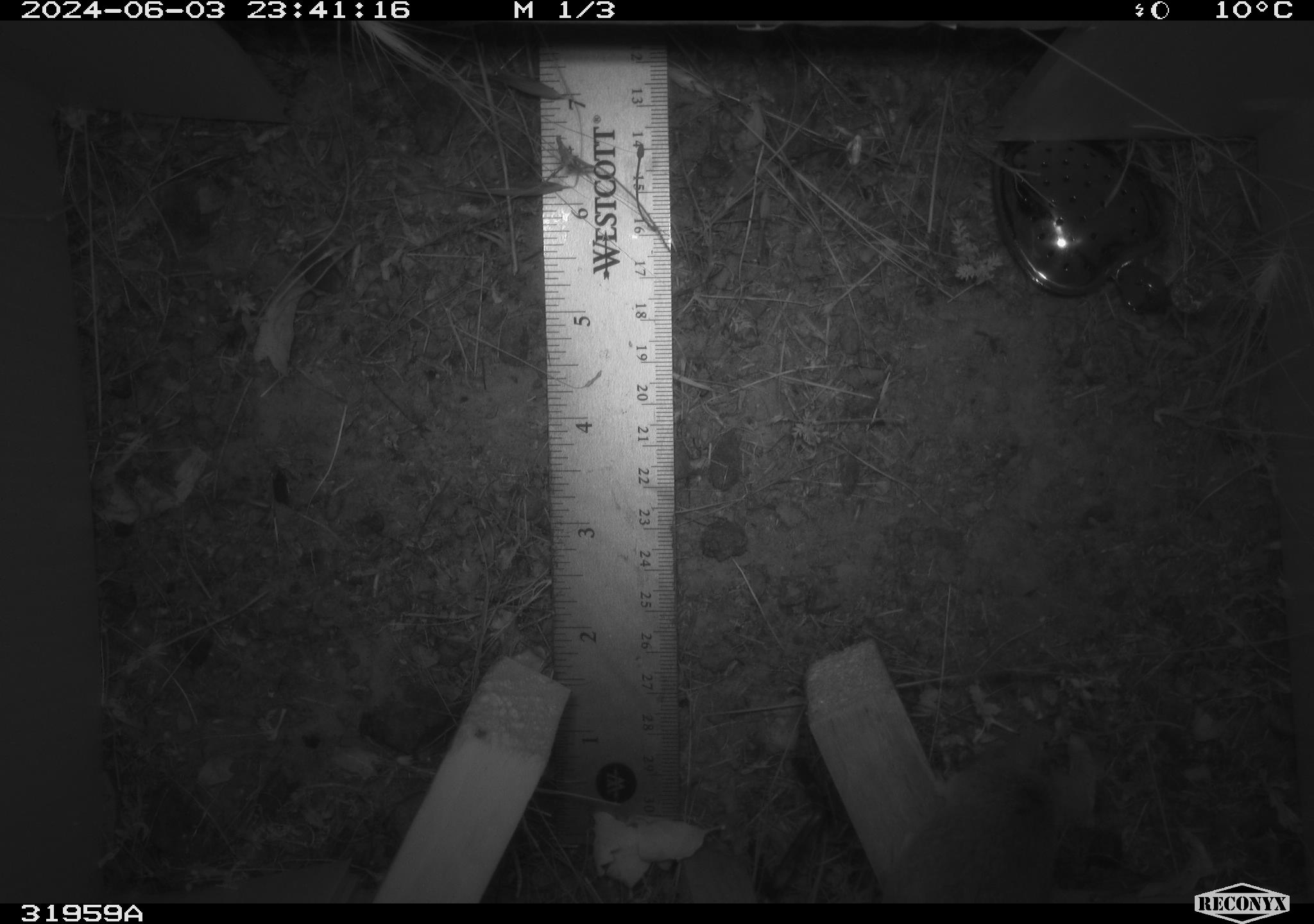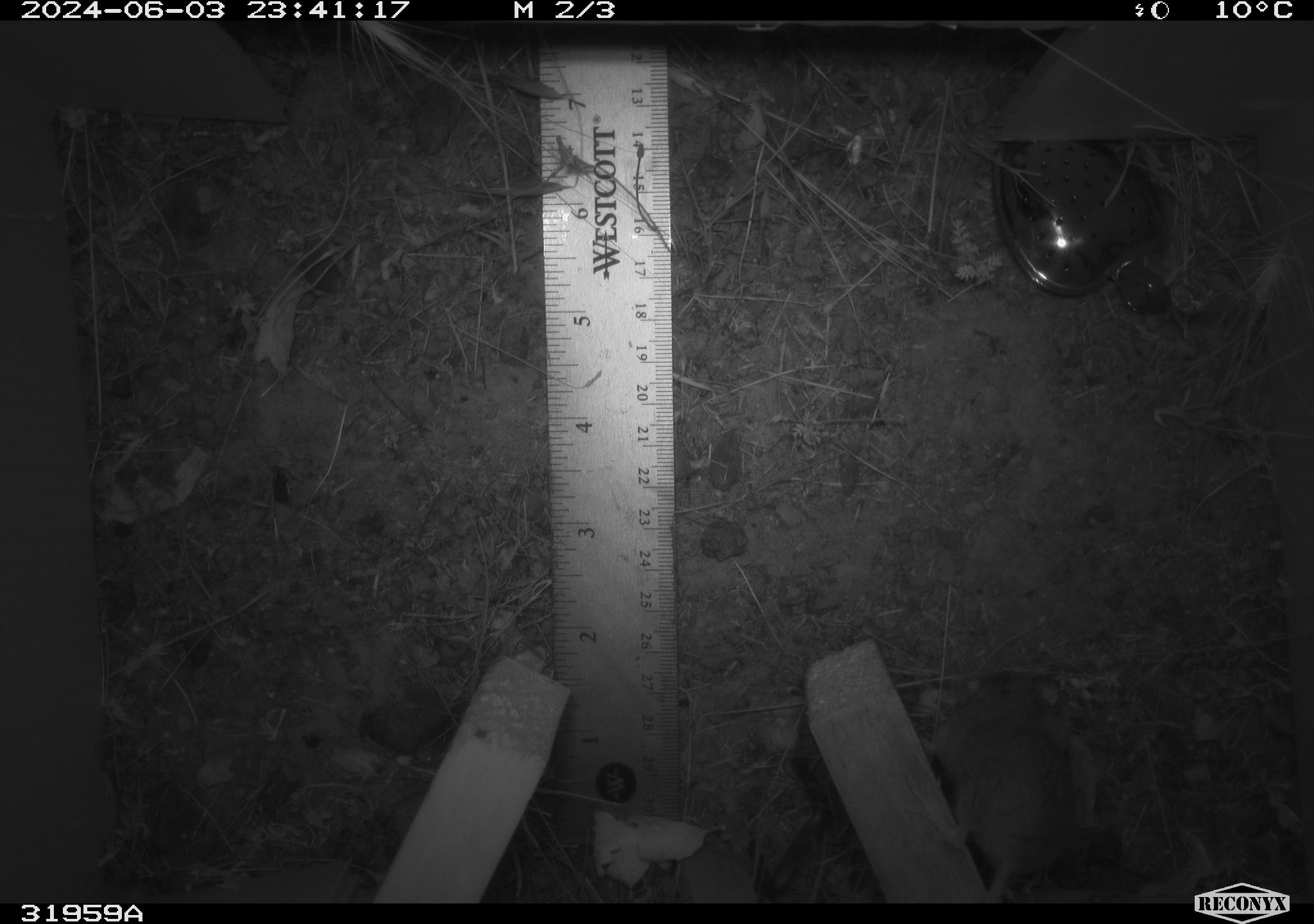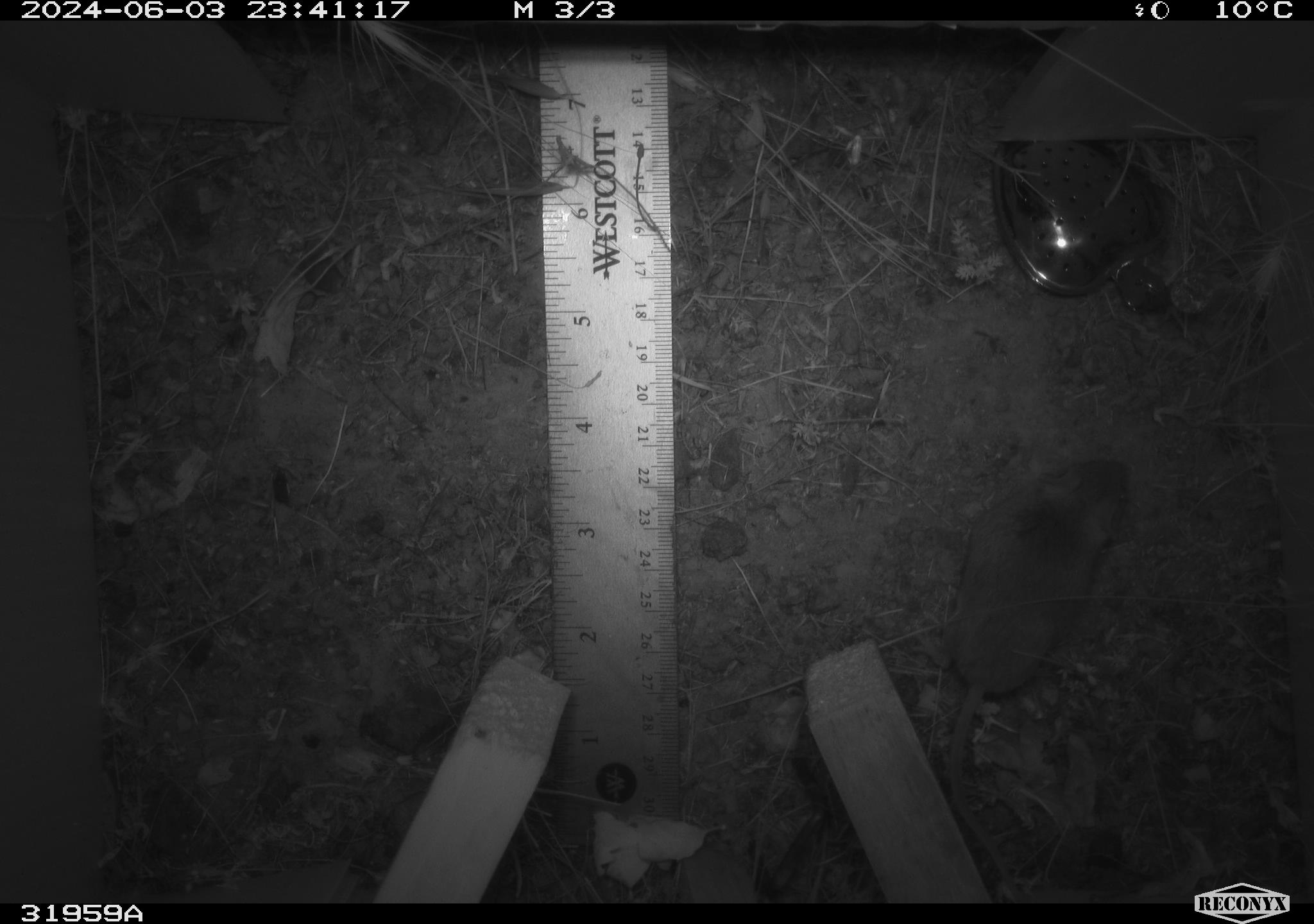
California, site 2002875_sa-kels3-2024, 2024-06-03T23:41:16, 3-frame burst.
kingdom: Animalia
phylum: Chordata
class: Mammalia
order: Rodentia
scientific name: Rodentia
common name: rodent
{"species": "rodent (Rodentia)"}